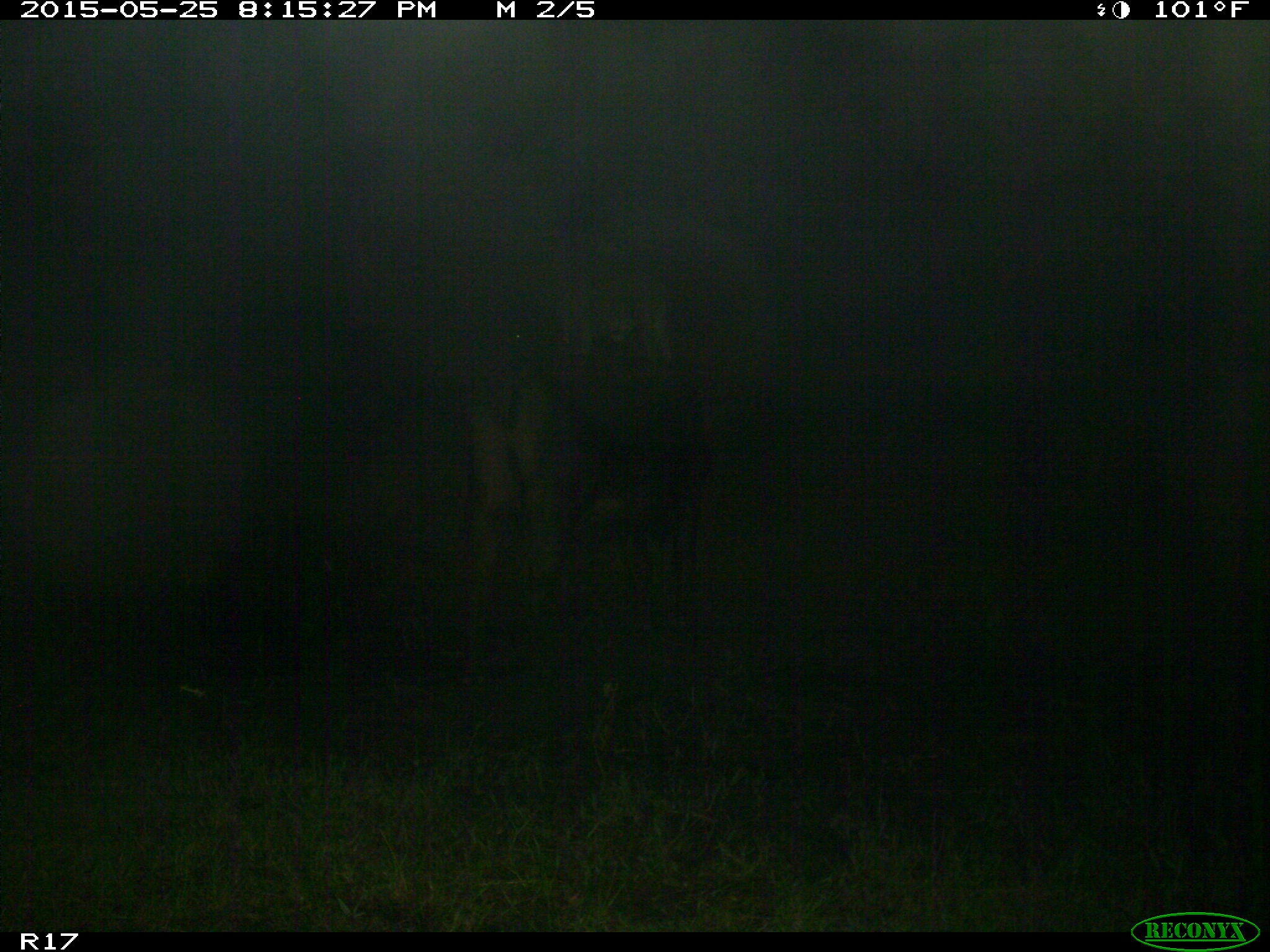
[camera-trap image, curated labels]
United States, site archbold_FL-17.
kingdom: Animalia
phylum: Chordata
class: Mammalia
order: Artiodactyla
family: Bovidae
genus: Bos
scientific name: Bos taurus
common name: domestic cow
Bos taurus (domestic cow).